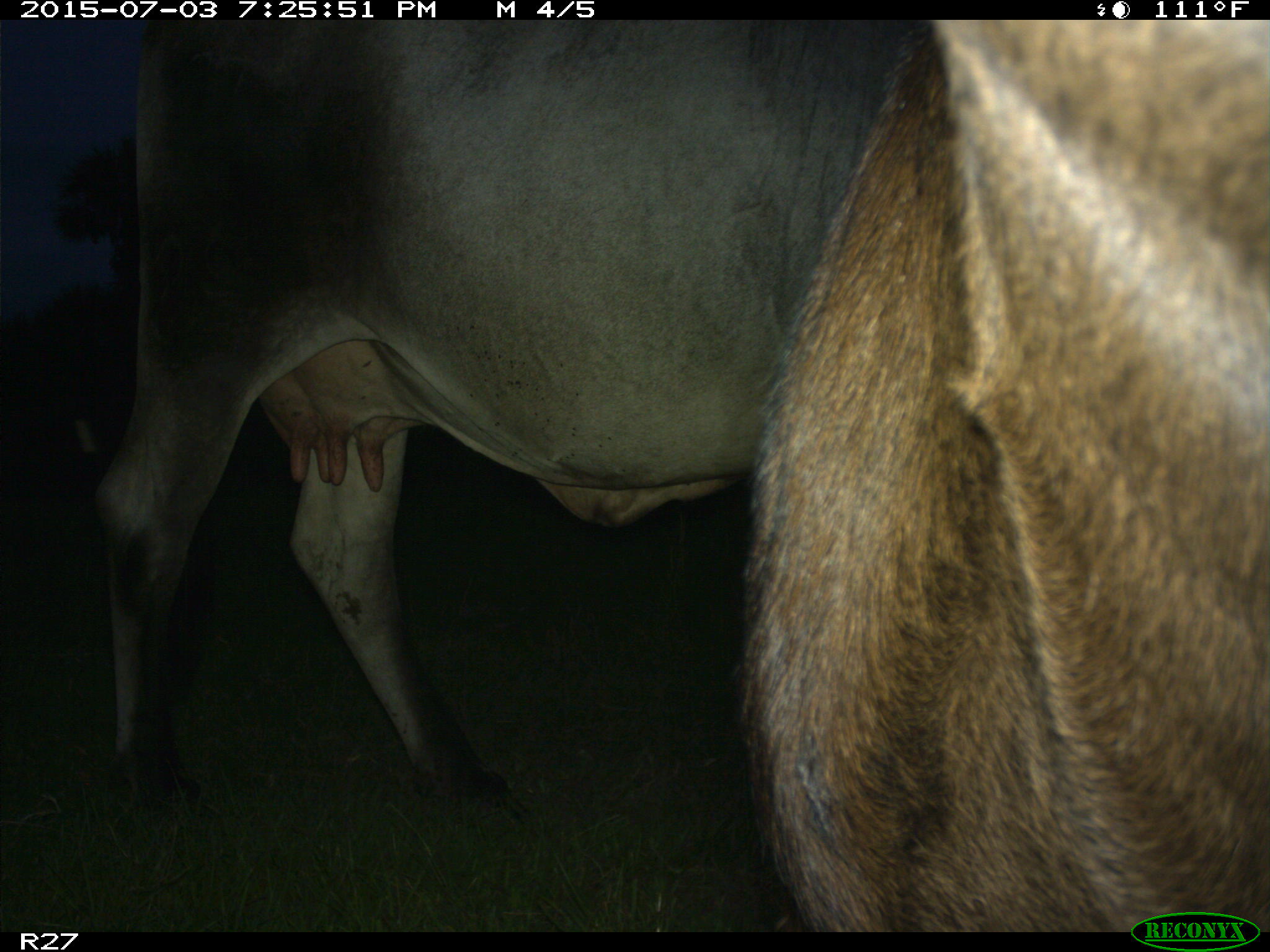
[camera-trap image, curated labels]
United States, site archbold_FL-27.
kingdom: Animalia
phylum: Chordata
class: Mammalia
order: Artiodactyla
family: Bovidae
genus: Bos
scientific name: Bos taurus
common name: domestic cow